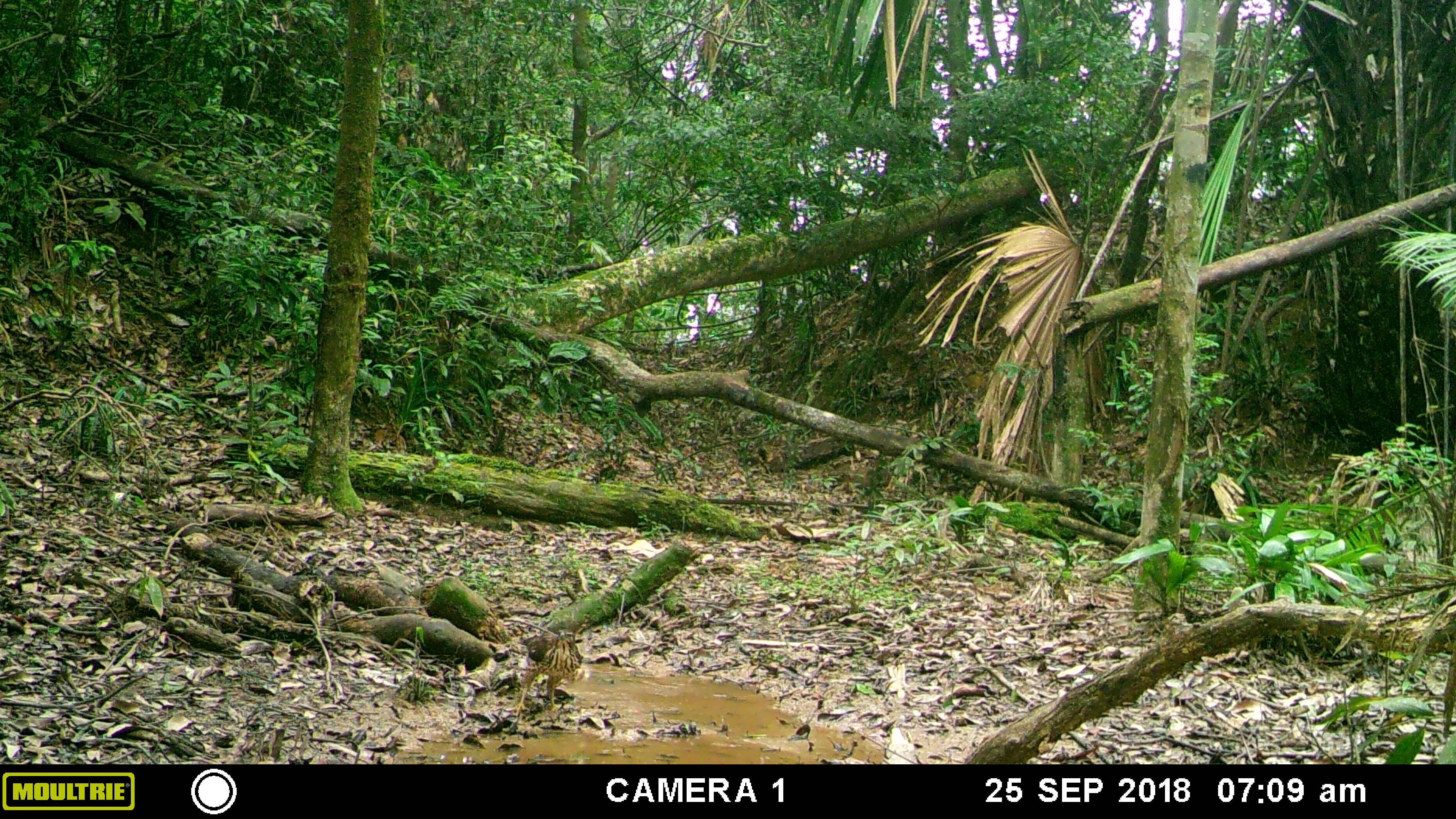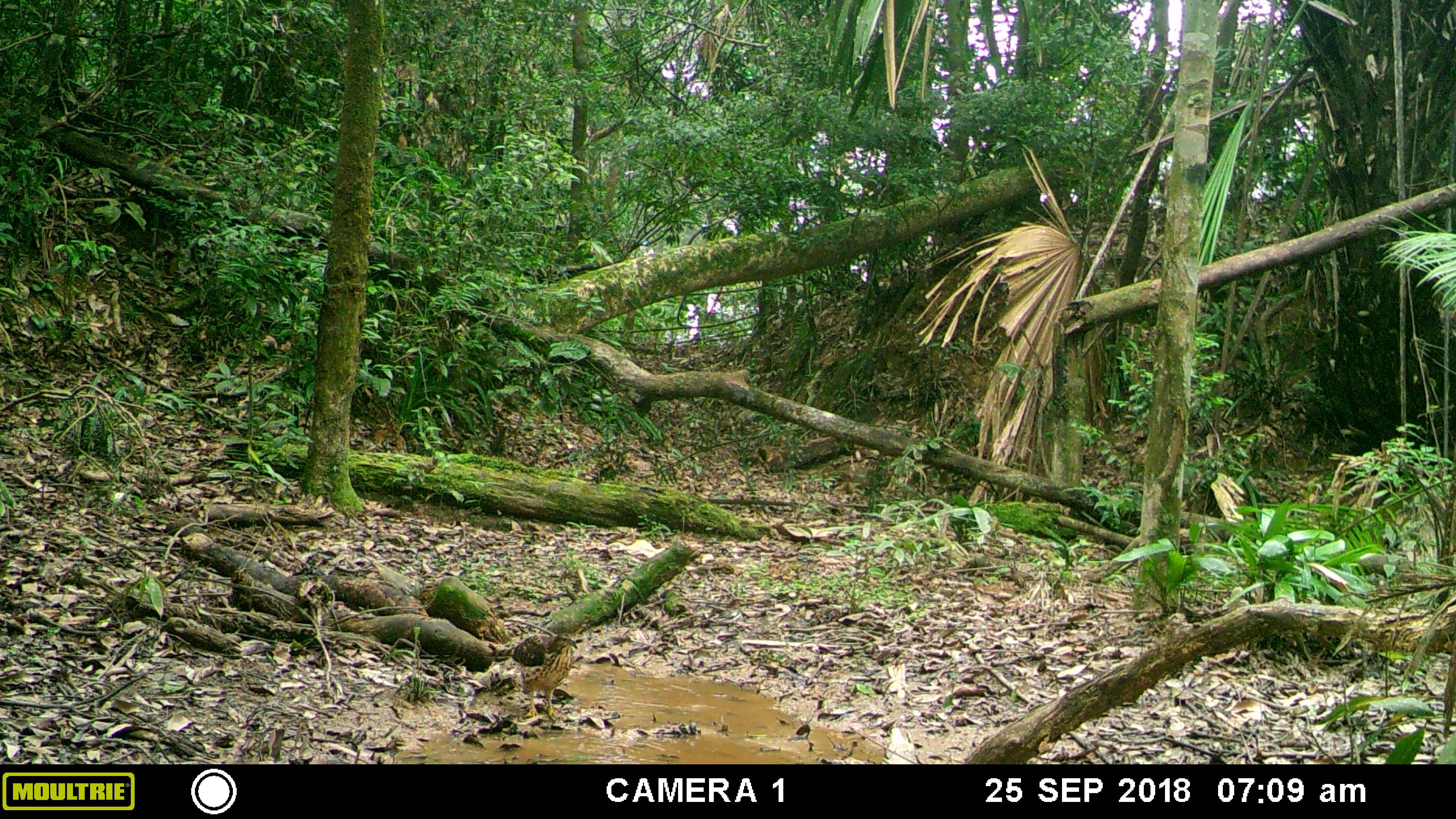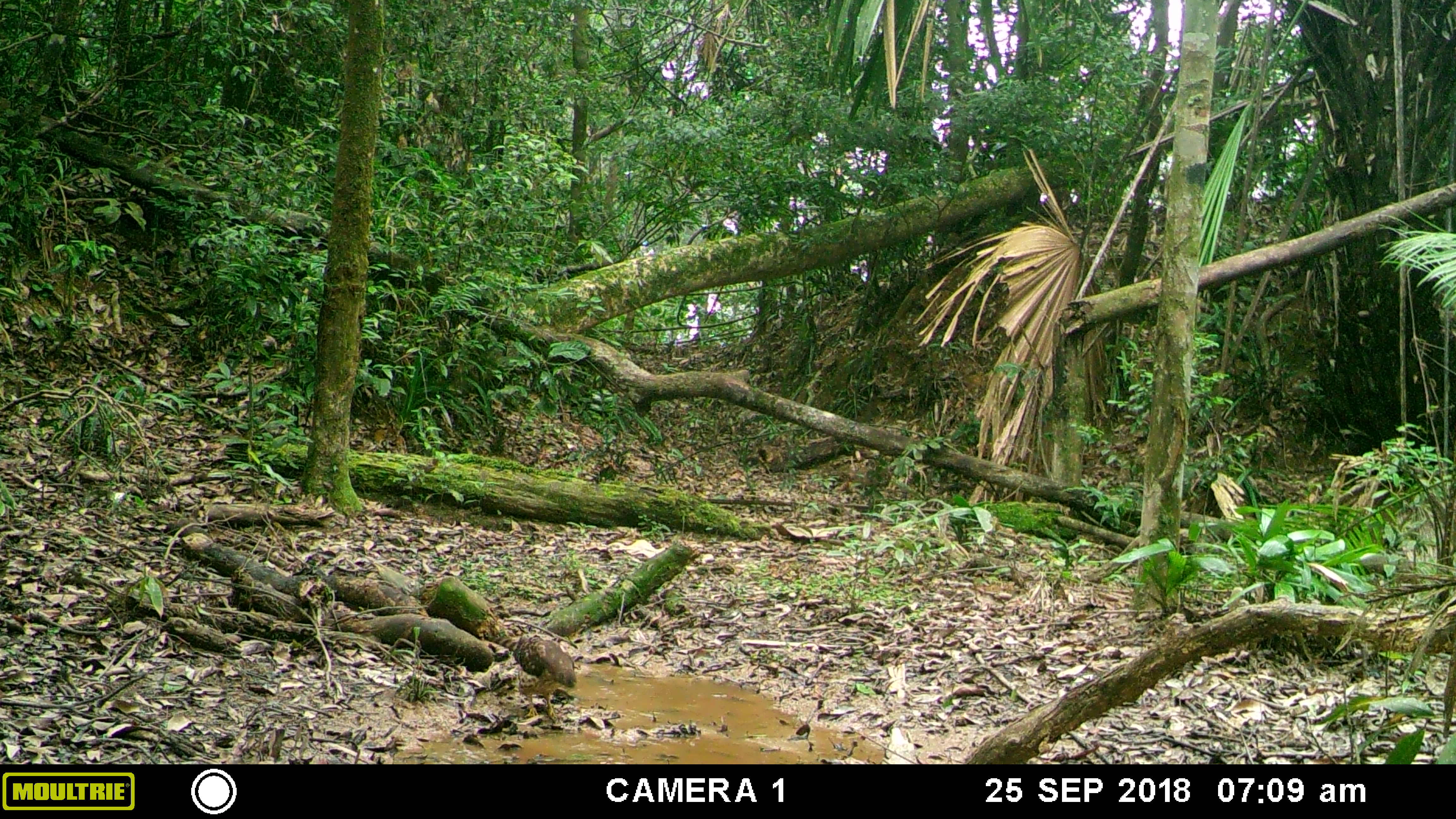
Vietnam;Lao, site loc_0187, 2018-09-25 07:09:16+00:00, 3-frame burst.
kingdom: Animalia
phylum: Chordata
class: Aves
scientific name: Aves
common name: bird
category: unidentified bird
Unidentified bird (bird) (Aves). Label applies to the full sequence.